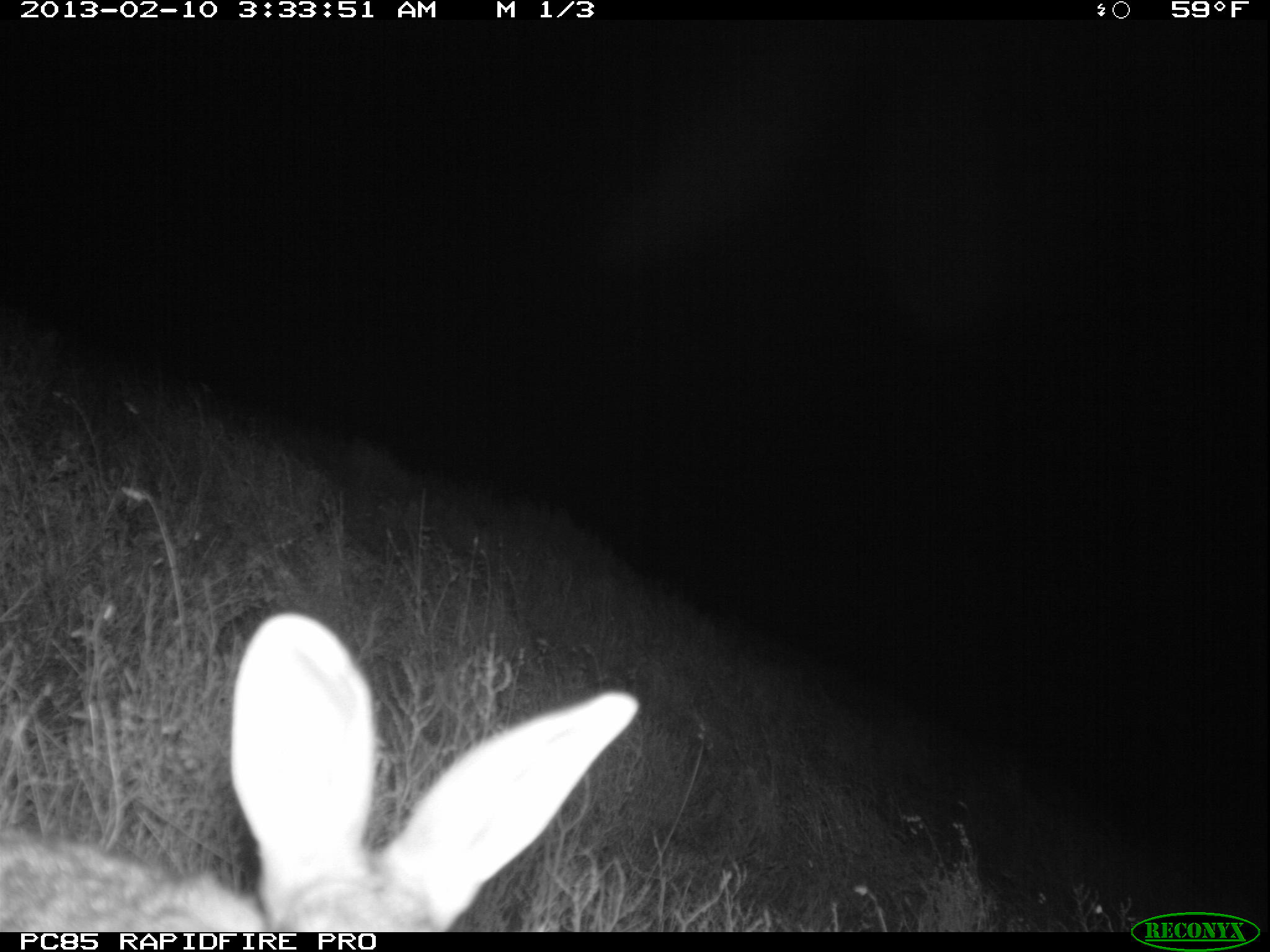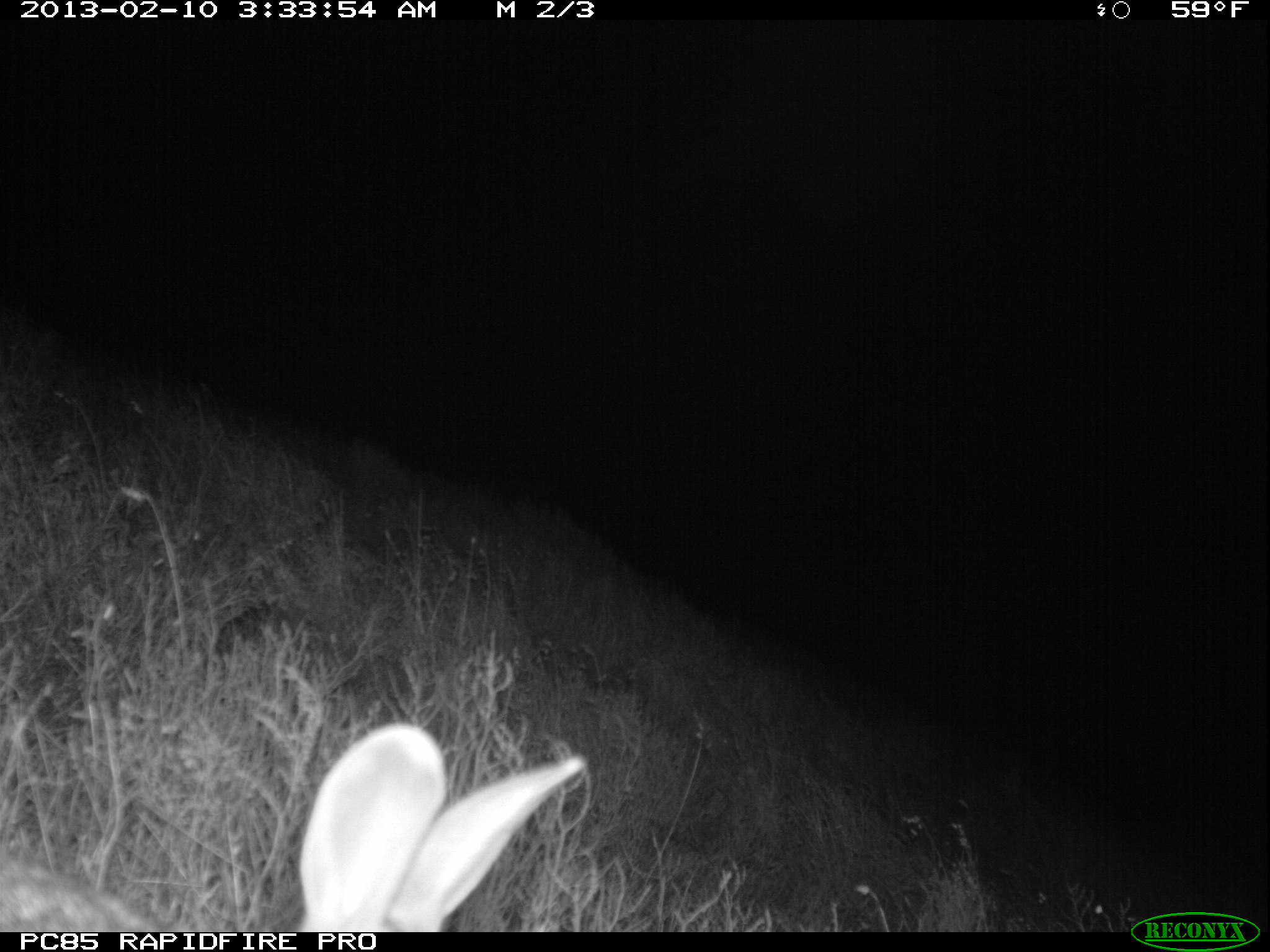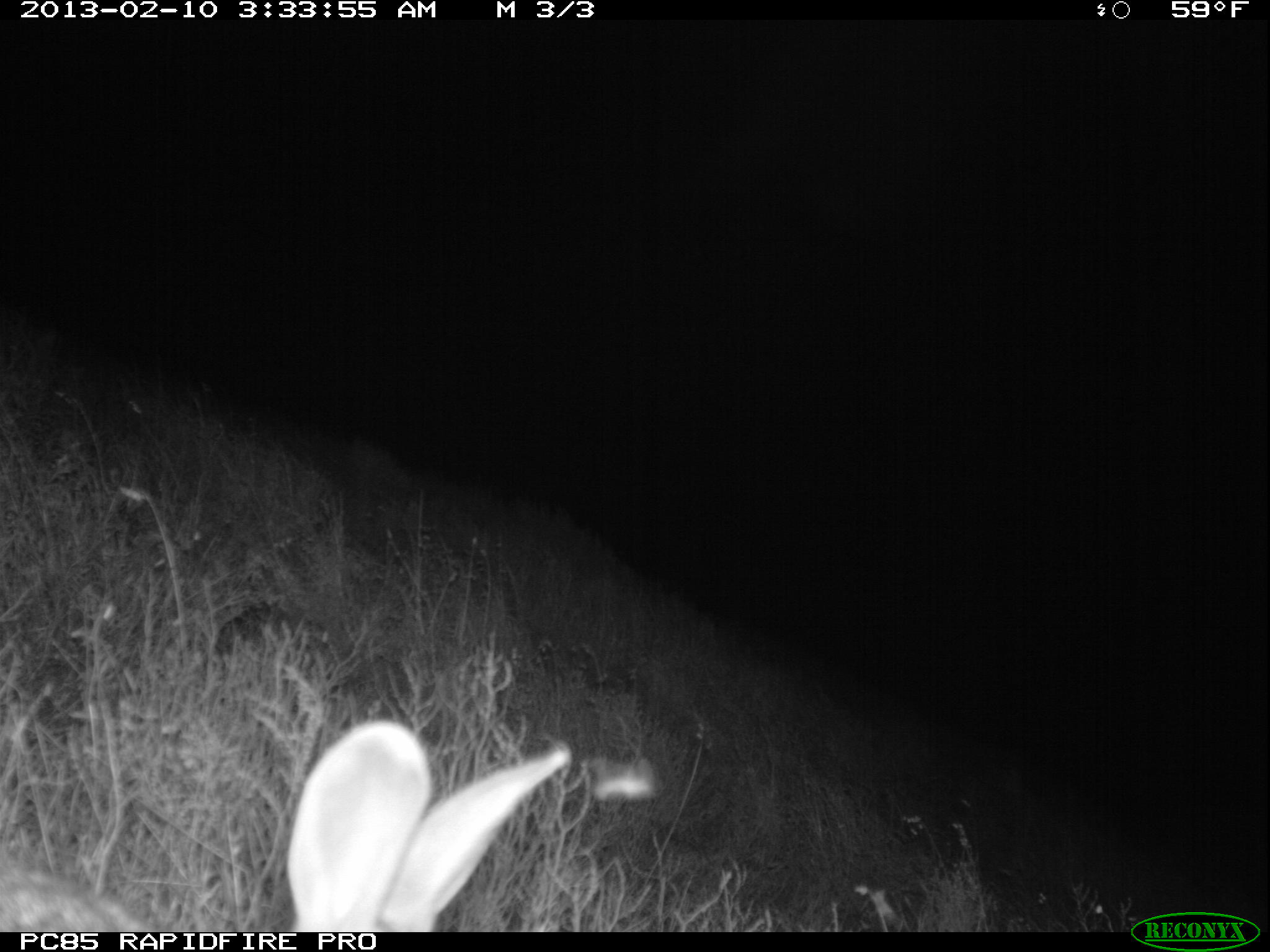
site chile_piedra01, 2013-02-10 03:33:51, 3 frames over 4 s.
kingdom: Animalia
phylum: Chordata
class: Mammalia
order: Lagomorpha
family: Leporidae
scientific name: Leporidae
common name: rabbits and hares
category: rabbit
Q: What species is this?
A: Rabbit (rabbits and hares) (Leporidae).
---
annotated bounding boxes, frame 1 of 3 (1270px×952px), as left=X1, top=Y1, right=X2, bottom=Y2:
rabbit: left=0, top=609, right=615, bottom=931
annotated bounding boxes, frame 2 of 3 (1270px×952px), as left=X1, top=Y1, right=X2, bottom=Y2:
rabbit: left=0, top=722, right=589, bottom=930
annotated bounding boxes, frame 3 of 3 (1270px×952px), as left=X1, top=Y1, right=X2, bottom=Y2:
rabbit: left=25, top=720, right=561, bottom=929